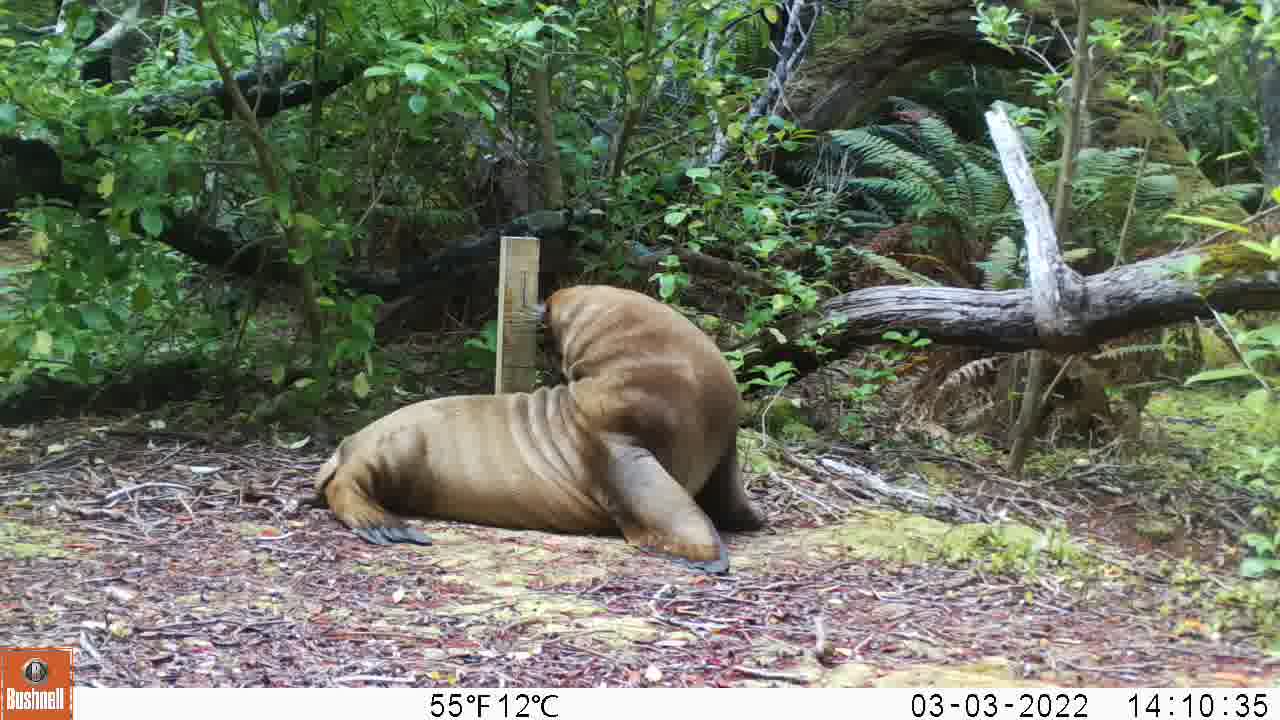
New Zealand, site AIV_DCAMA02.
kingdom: Animalia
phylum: Chordata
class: Mammalia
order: Carnivora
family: Otariidae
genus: Phocarctos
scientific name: Phocarctos hookeri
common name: new zealand sea lion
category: sealion